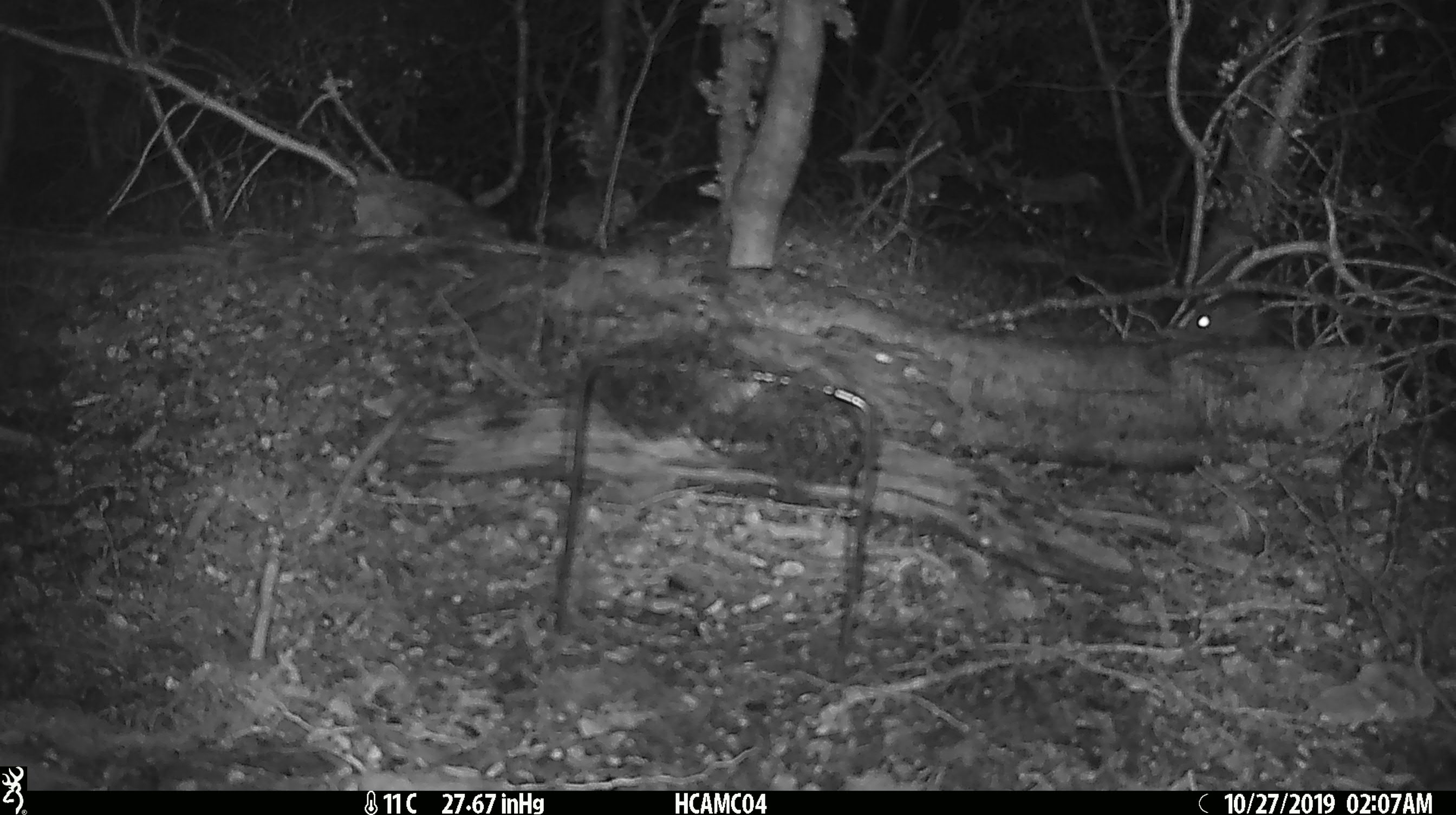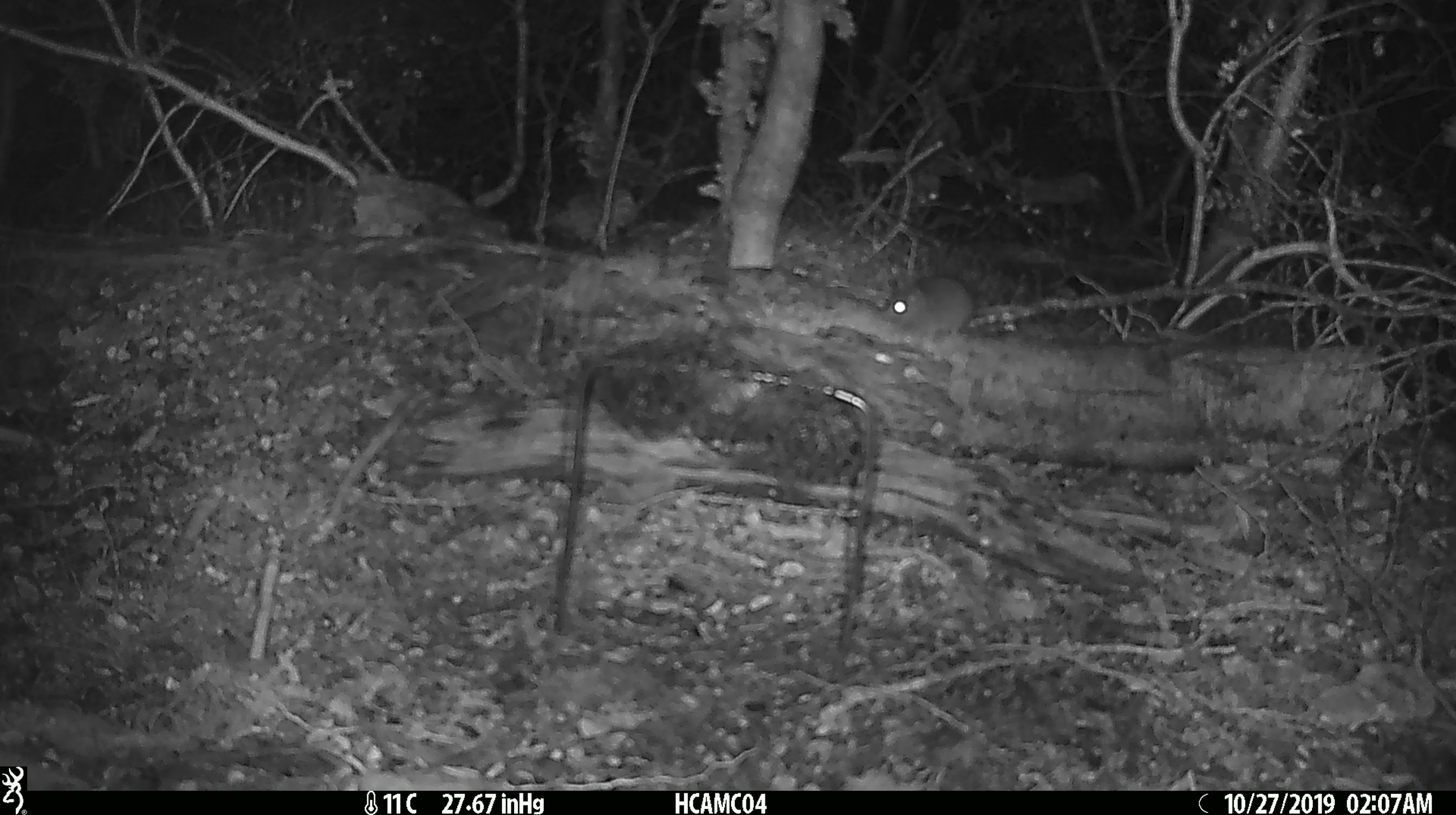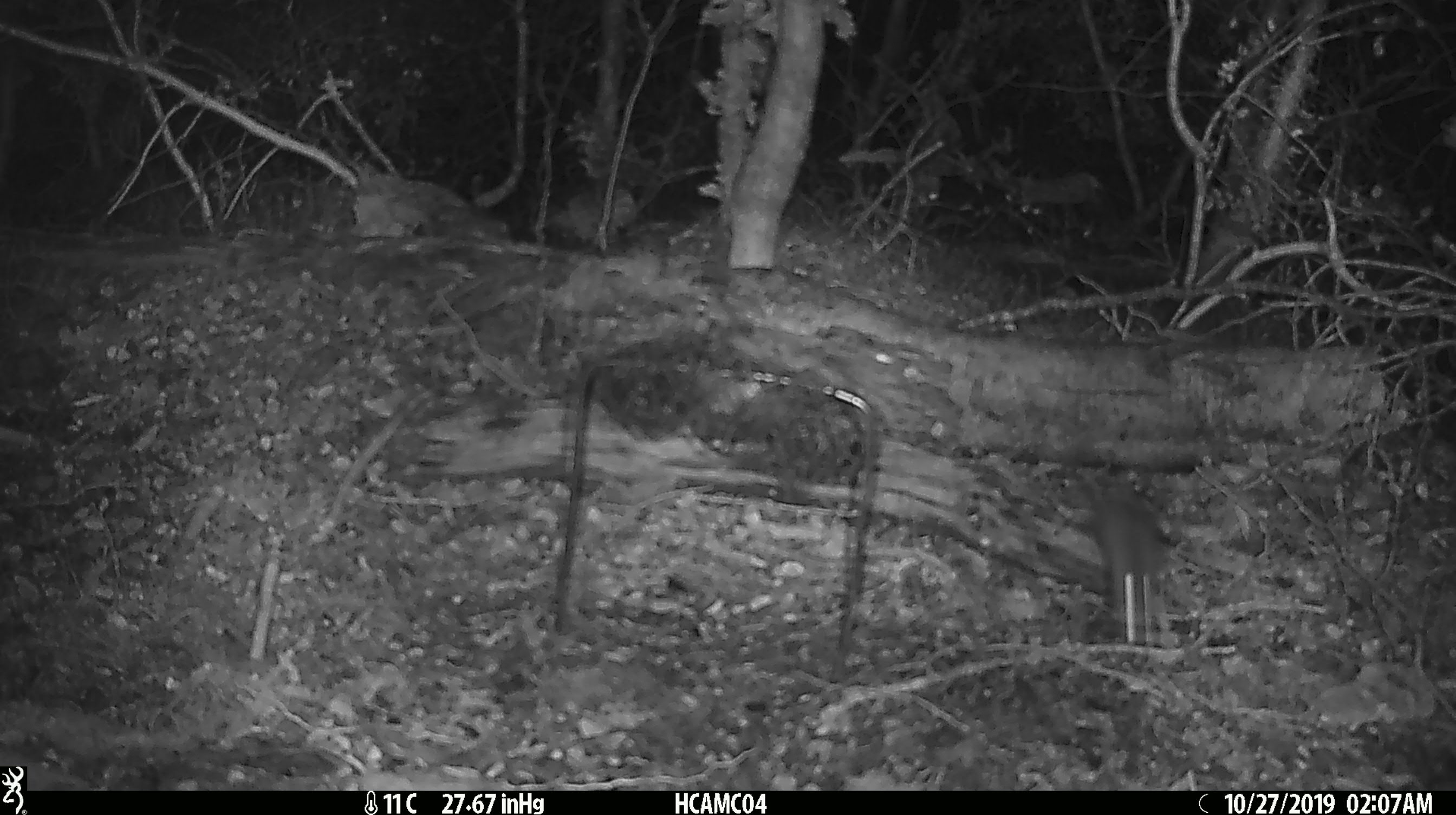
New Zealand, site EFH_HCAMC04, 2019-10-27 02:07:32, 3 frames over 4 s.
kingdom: Animalia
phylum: Chordata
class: Mammalia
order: Rodentia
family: Muridae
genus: Mus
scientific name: Mus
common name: mouse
Mouse (Mus).